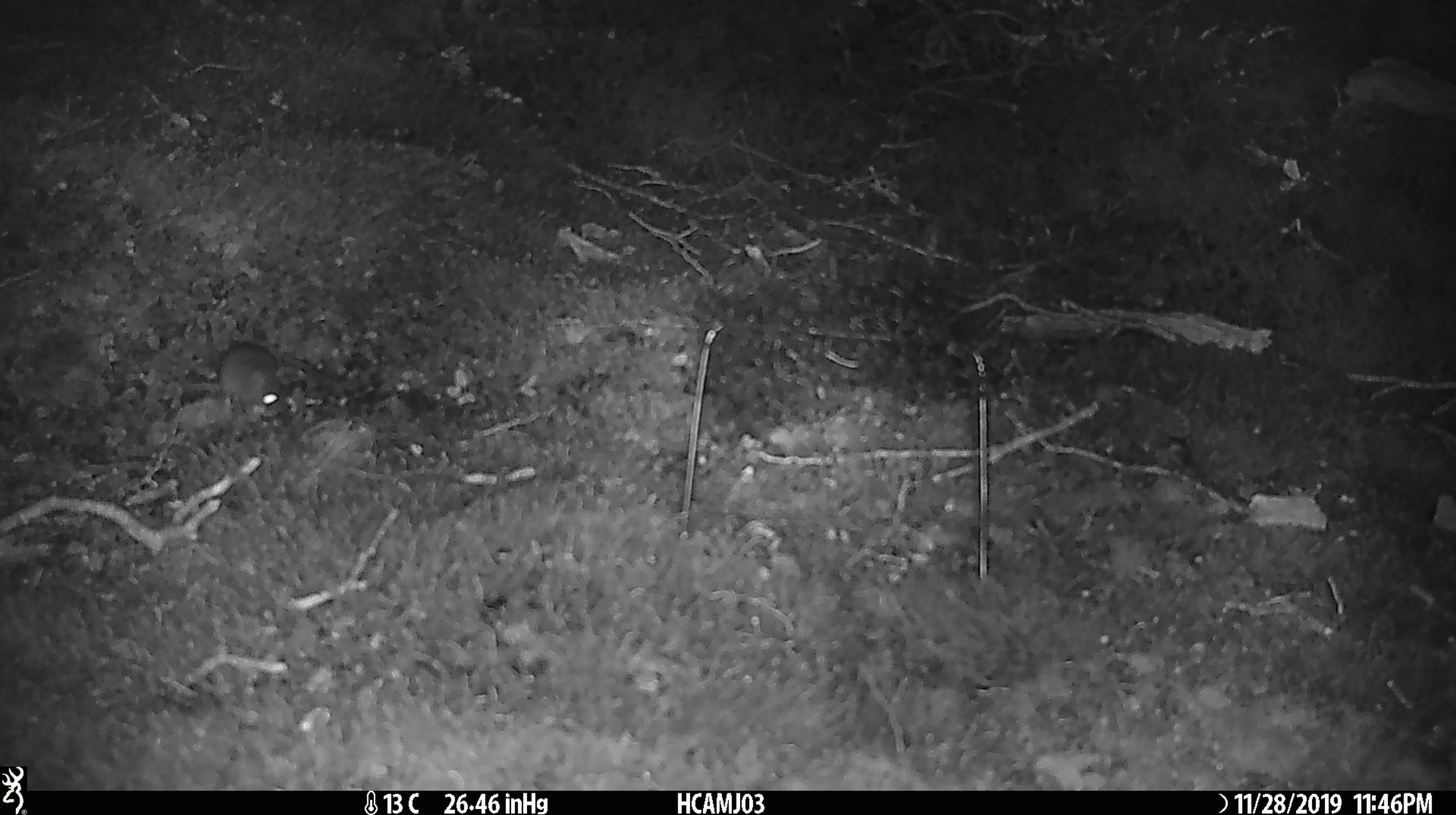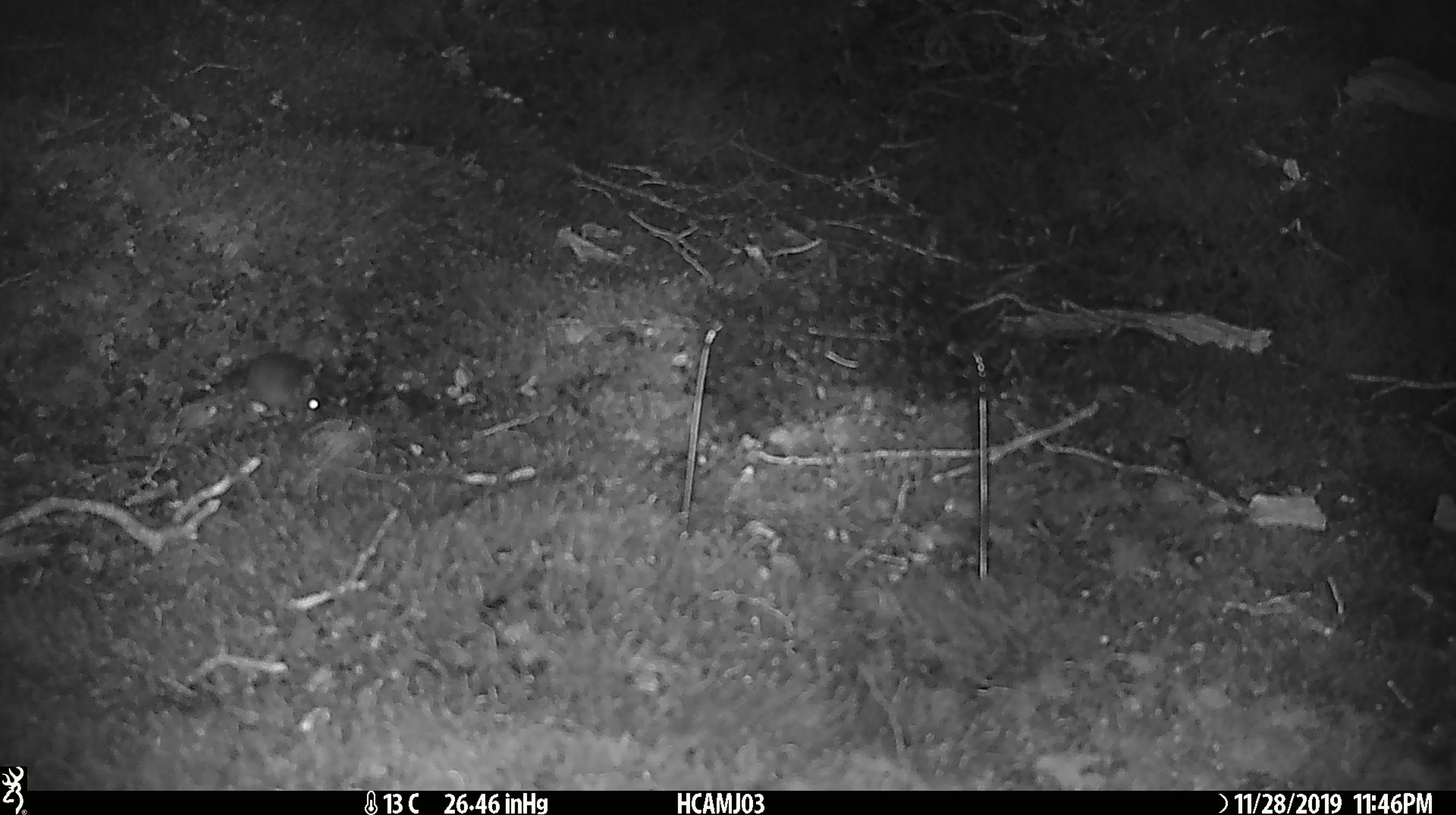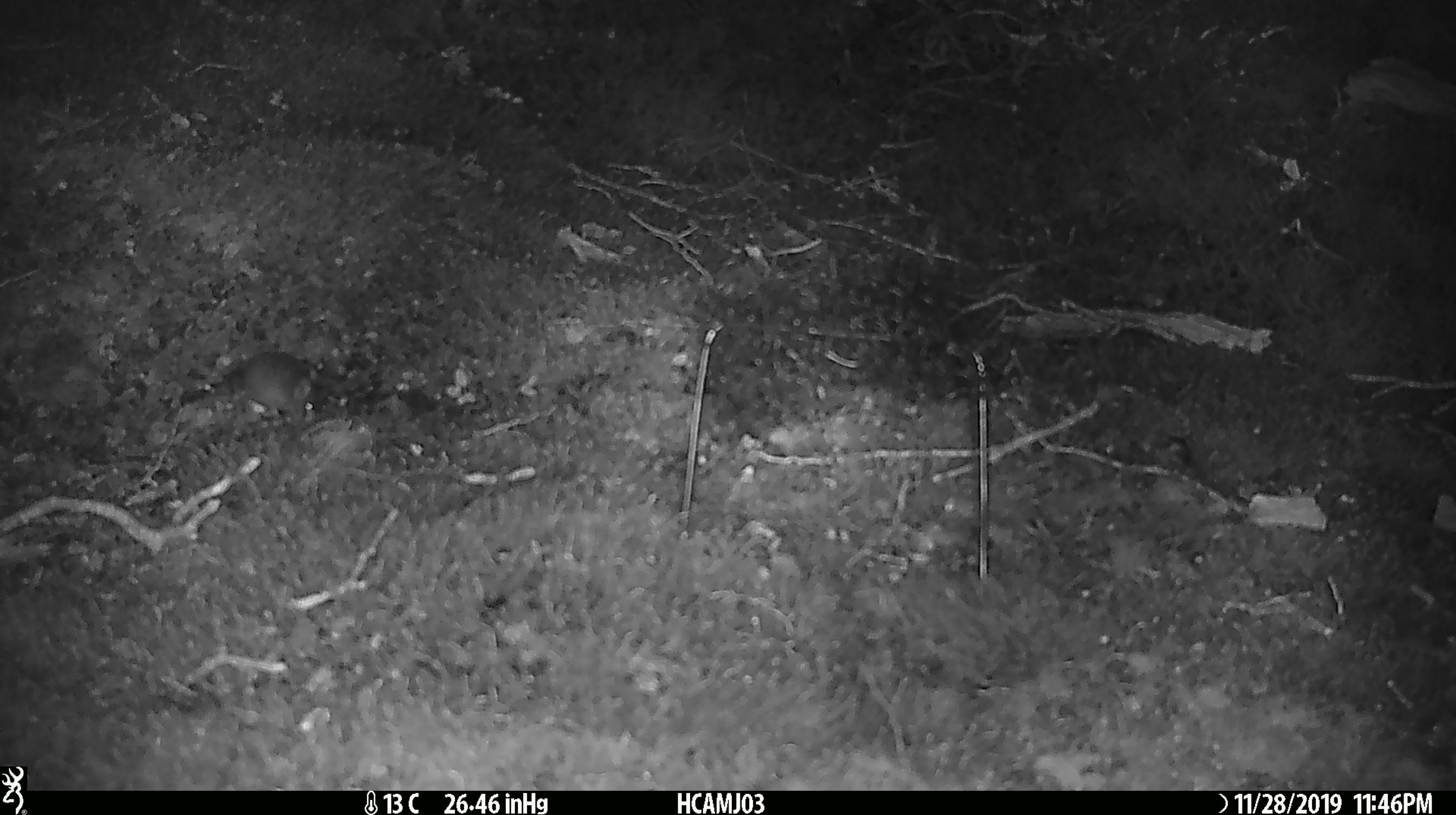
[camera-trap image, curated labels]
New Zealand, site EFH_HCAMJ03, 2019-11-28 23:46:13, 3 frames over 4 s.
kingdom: Animalia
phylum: Chordata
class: Mammalia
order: Rodentia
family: Muridae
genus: Mus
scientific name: Mus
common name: mouse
Mouse (Mus).